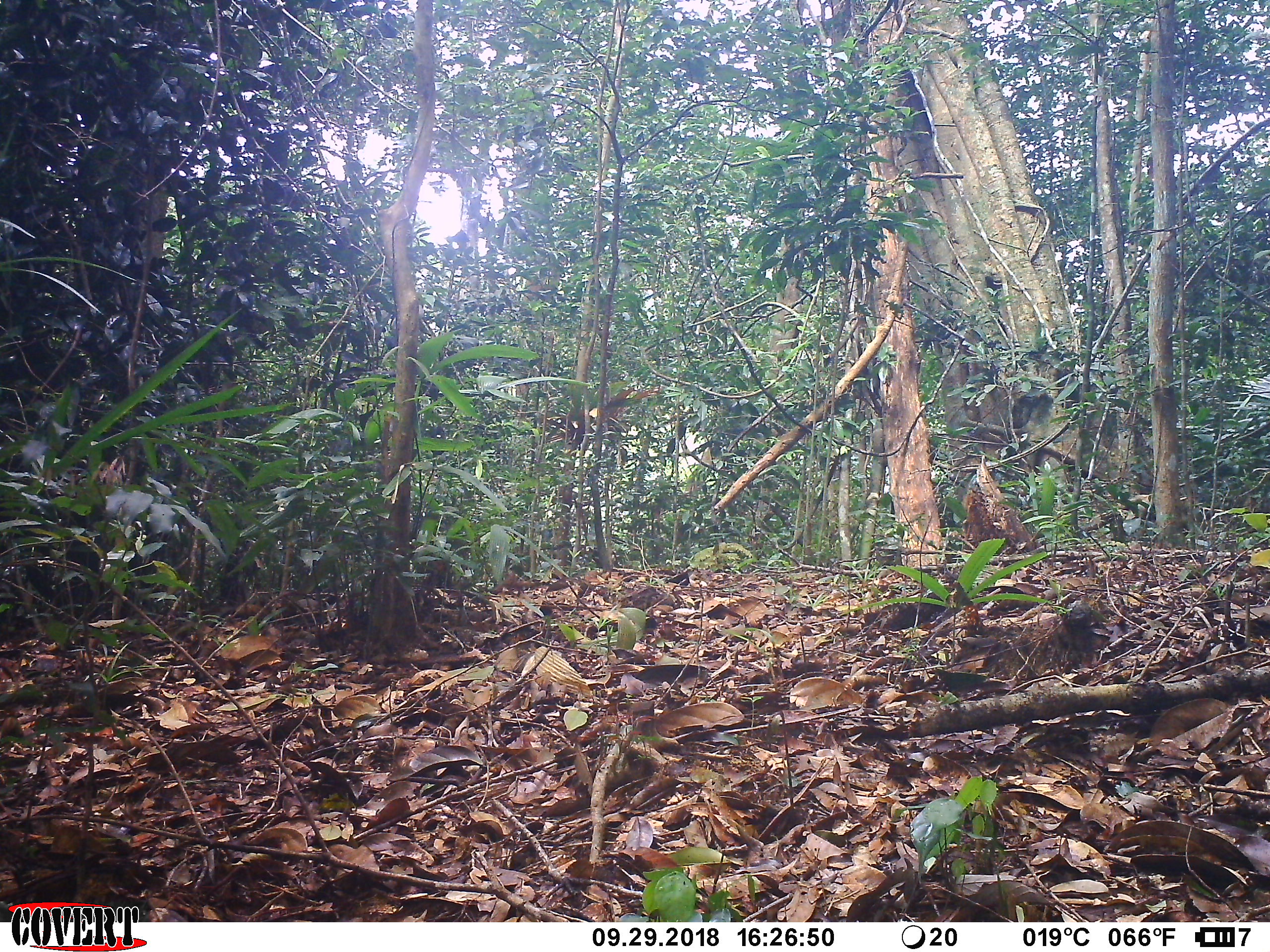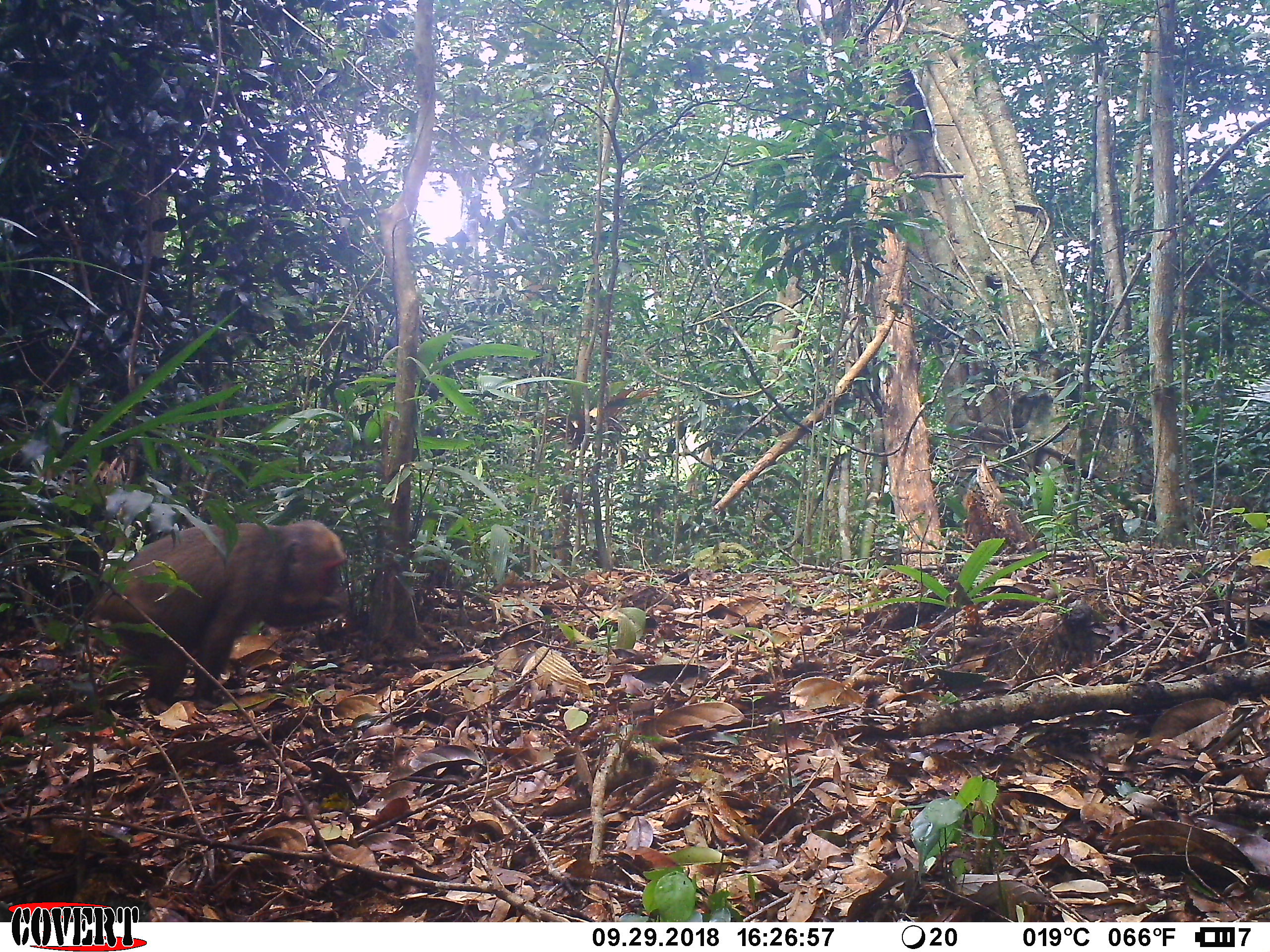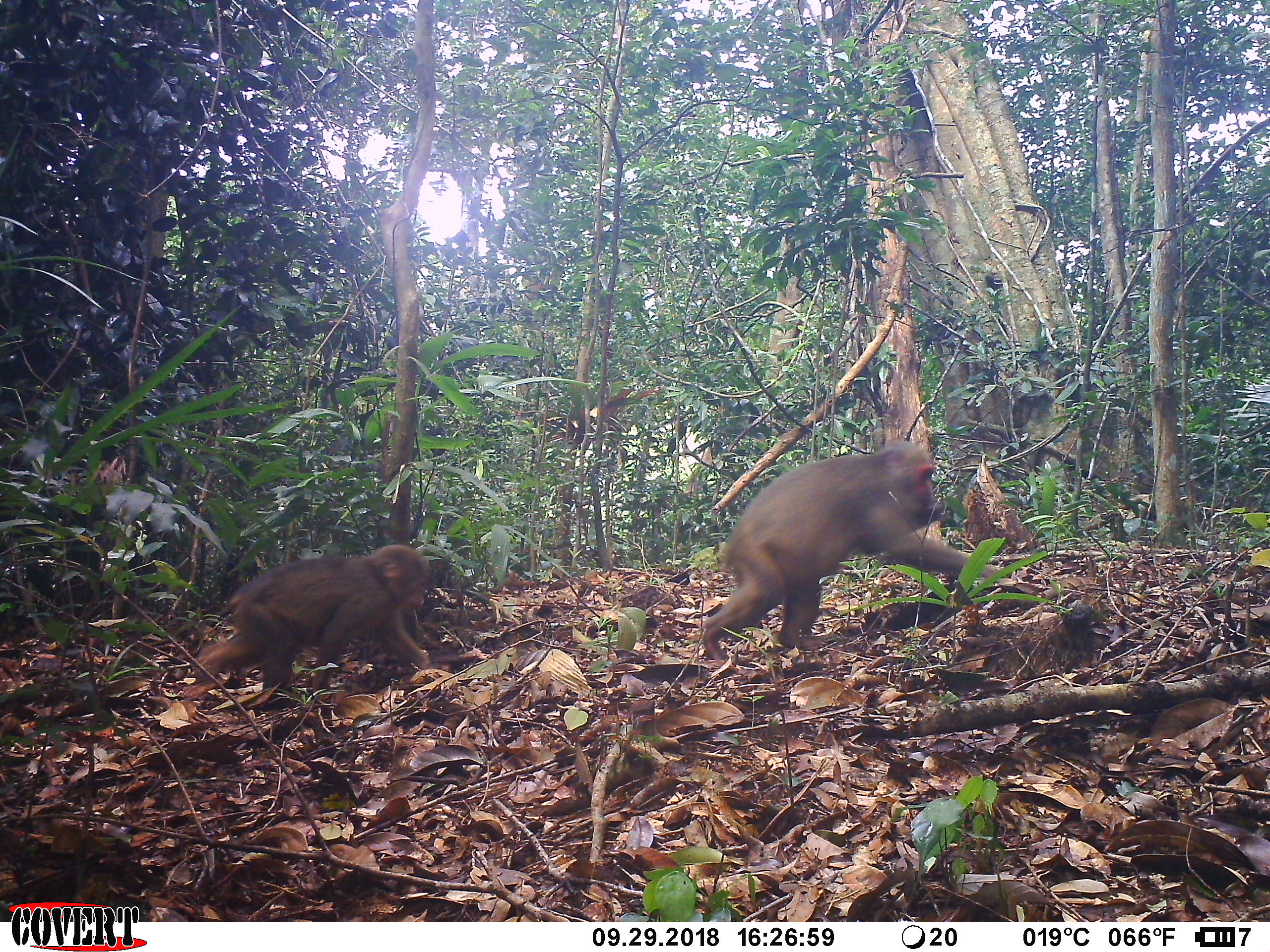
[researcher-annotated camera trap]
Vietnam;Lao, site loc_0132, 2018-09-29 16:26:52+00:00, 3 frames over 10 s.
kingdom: Animalia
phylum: Chordata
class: Mammalia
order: Primates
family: Cercopithecidae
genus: Macaca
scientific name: Macaca arctoides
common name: stump-tailed macaque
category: stump tailed macaque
Stump tailed macaque (stump-tailed macaque) (Macaca arctoides). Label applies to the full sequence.